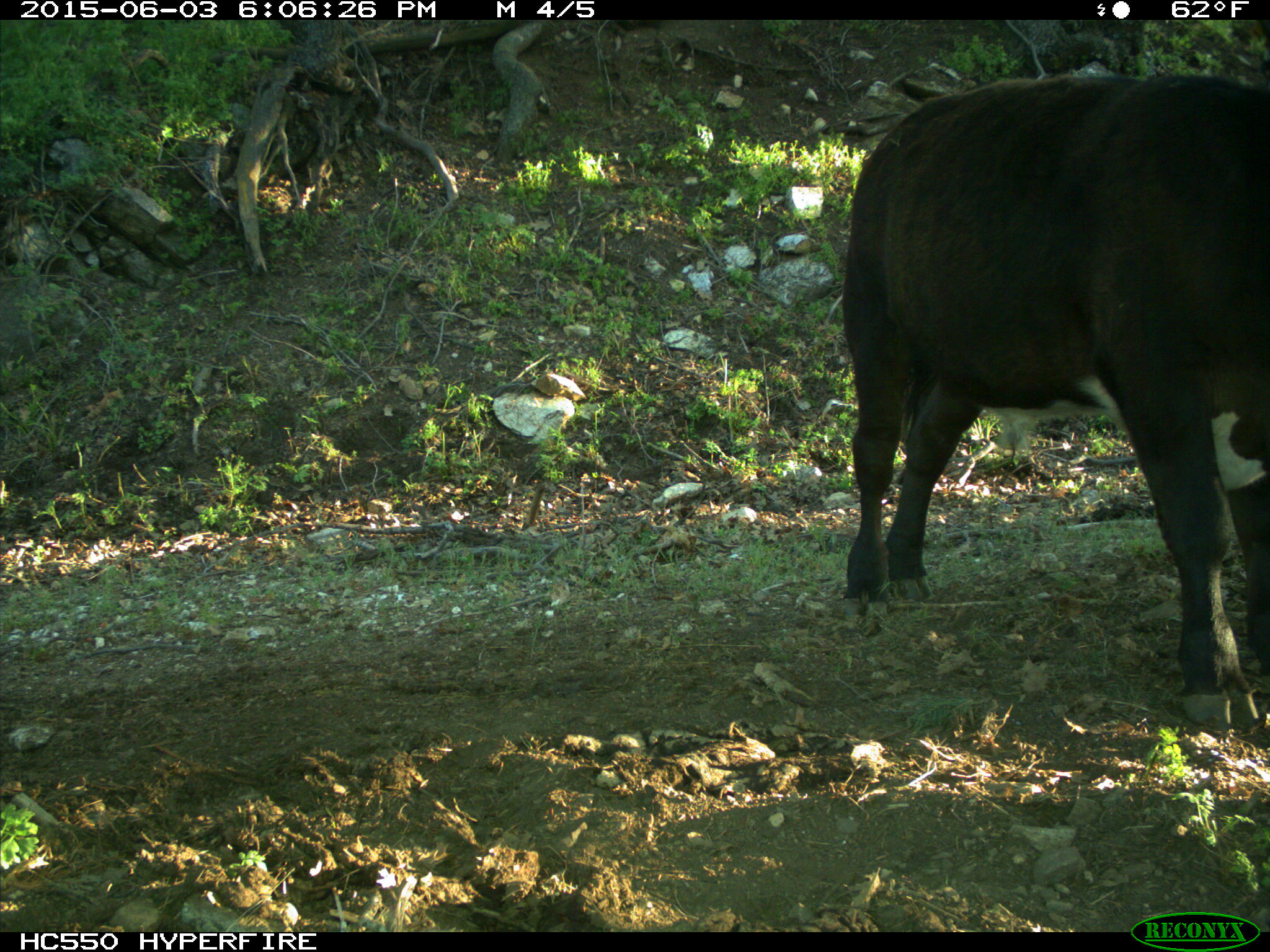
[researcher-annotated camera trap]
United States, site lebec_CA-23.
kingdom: Animalia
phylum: Chordata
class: Mammalia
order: Artiodactyla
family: Bovidae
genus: Bos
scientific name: Bos taurus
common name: domestic cow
Bos taurus (domestic cow).